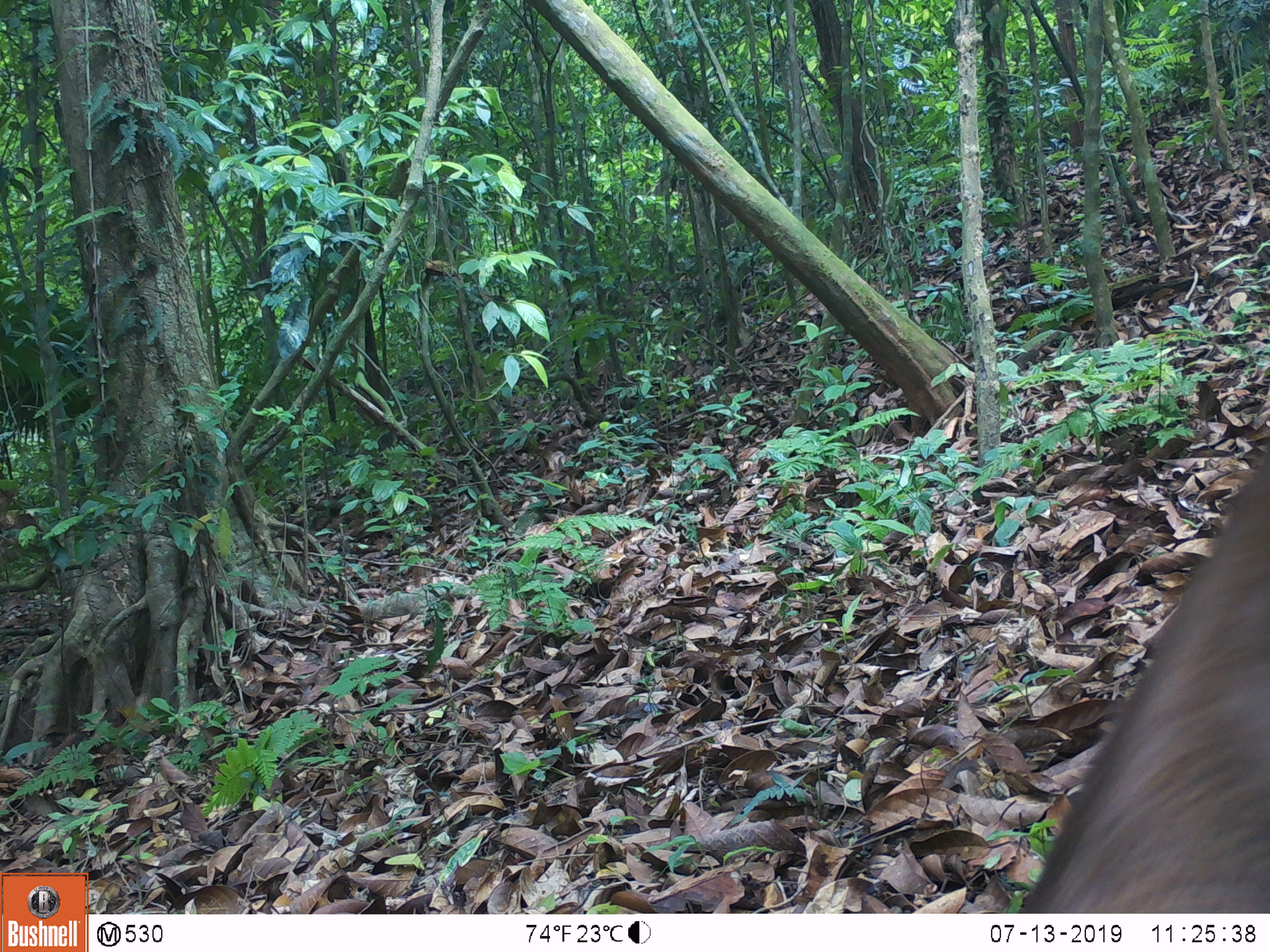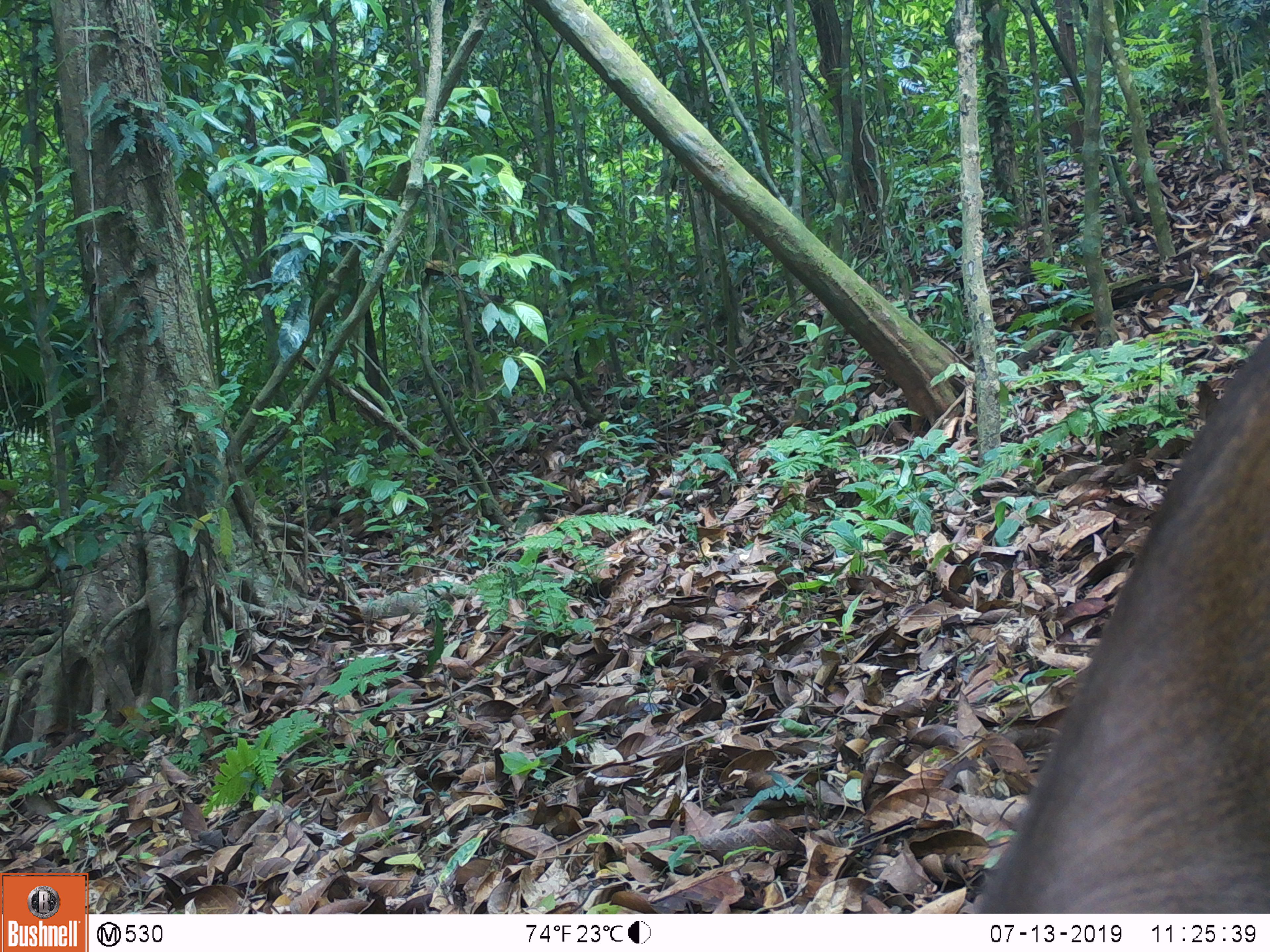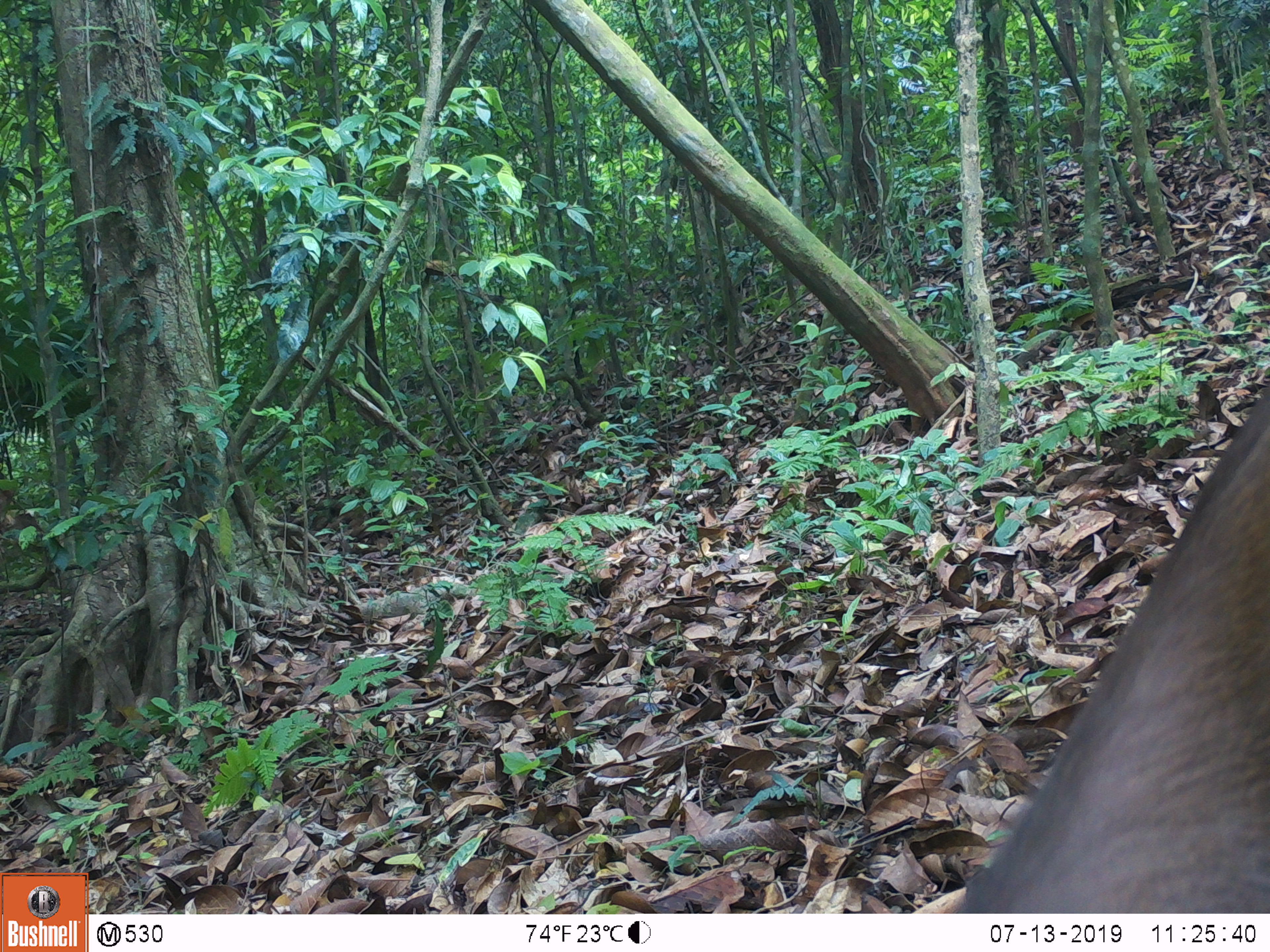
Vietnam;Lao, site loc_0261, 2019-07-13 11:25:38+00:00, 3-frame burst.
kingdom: Animalia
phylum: Chordata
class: Mammalia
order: Artiodactyla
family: Cervidae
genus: Rusa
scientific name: Rusa unicolor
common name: sambar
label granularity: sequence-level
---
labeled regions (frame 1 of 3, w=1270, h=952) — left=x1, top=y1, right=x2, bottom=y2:
sambar: left=1018, top=451, right=1270, bottom=912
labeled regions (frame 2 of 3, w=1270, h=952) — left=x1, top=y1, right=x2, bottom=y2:
sambar: left=972, top=338, right=1270, bottom=913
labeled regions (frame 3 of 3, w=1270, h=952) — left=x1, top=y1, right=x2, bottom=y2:
sambar: left=959, top=378, right=1268, bottom=912